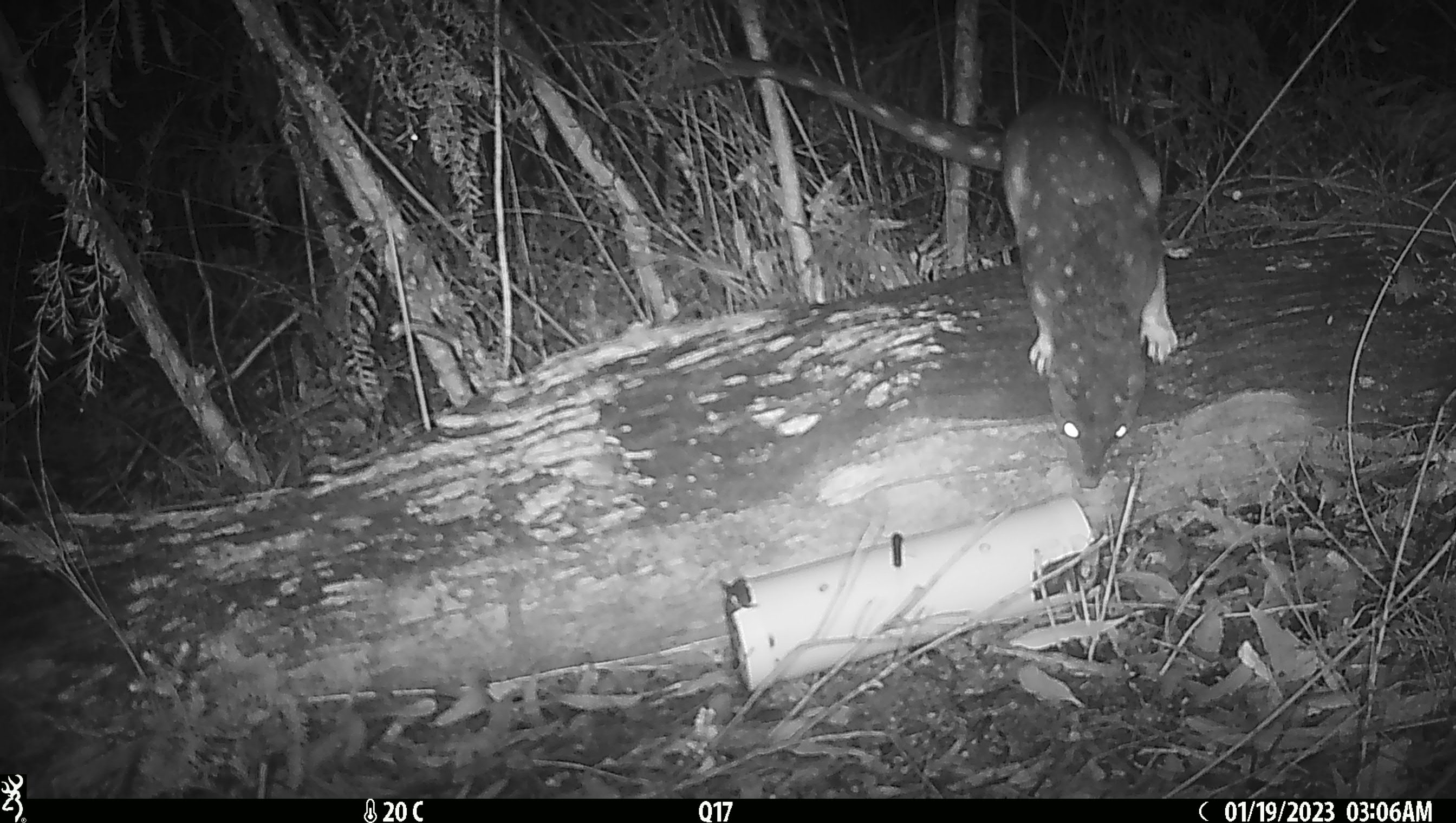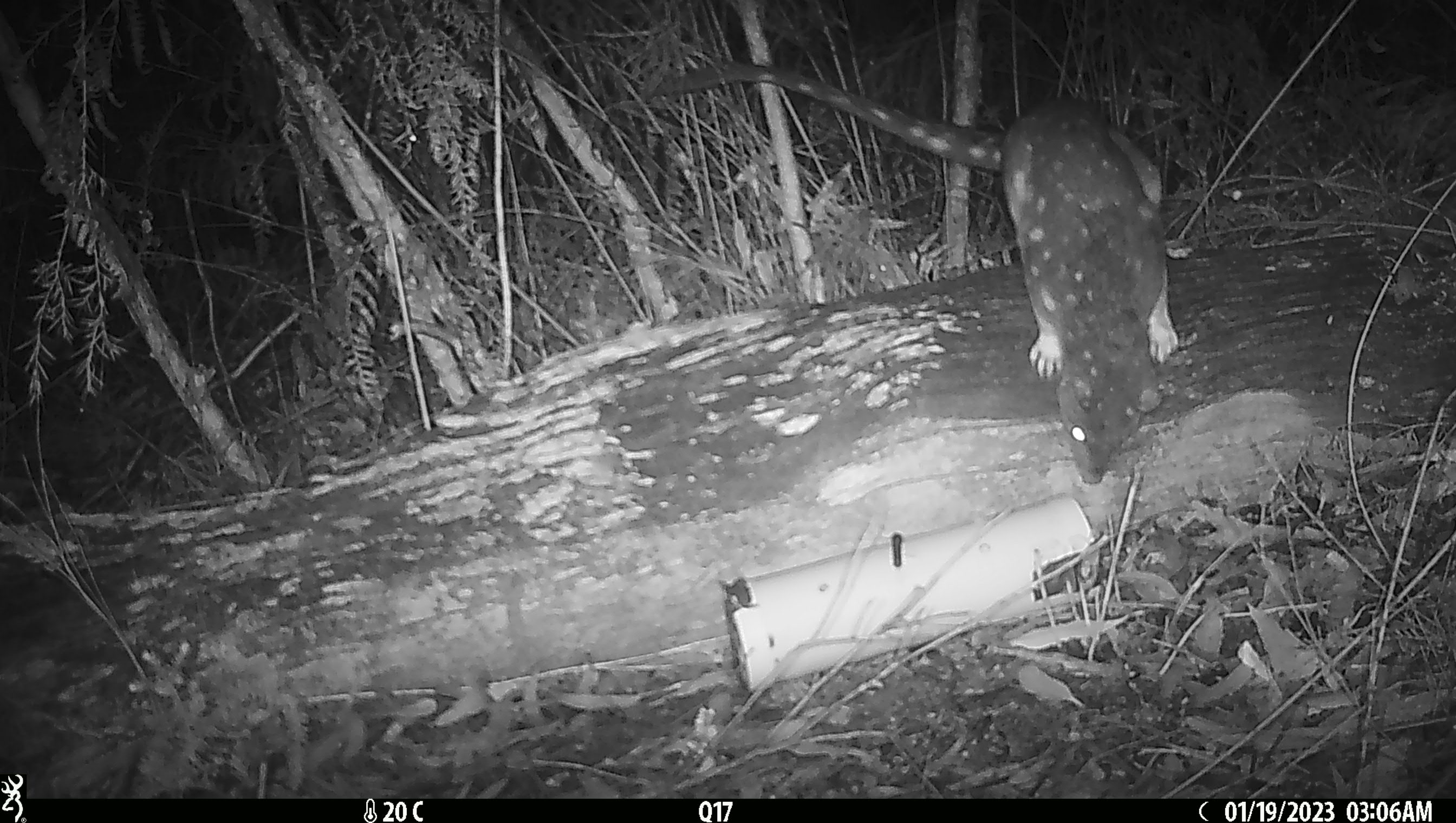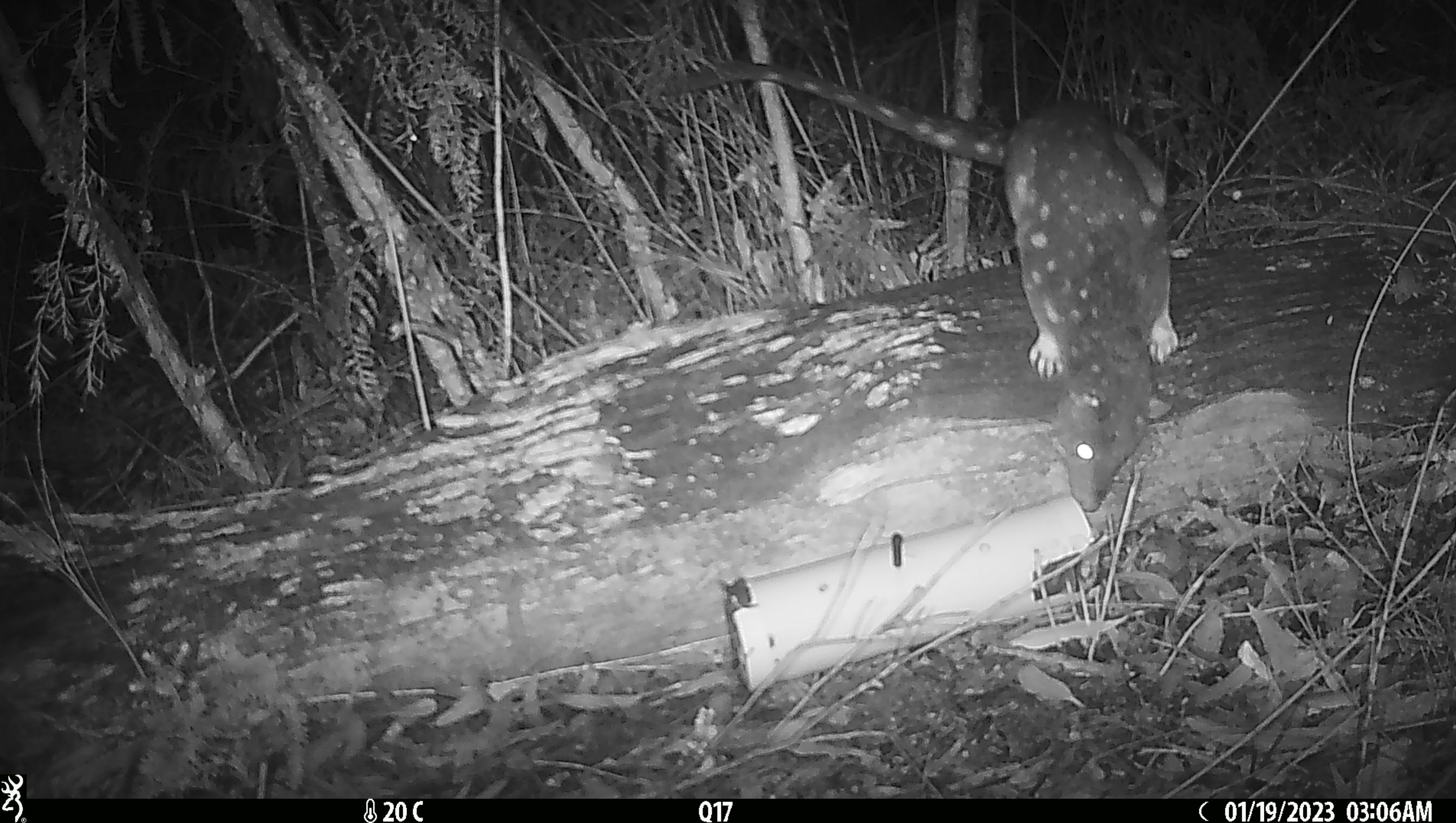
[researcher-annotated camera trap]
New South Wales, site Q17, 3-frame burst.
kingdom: Animalia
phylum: Chordata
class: Mammalia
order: Dasyuromorphia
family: Dasyuridae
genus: Dasyurus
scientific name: Dasyurus maculatus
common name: spotted-tailed quoll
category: quoll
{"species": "quoll (spotted-tailed quoll) (Dasyurus maculatus)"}